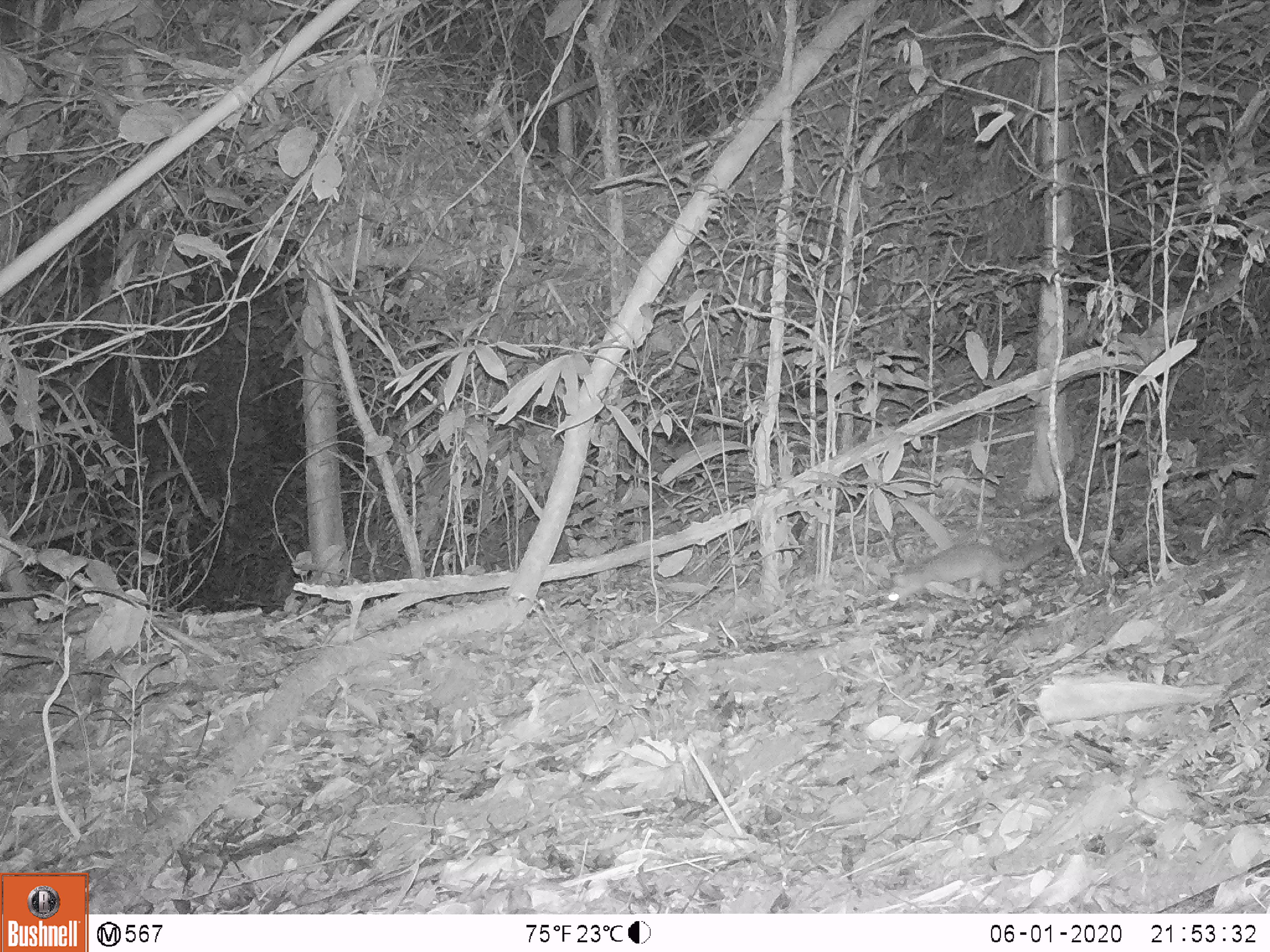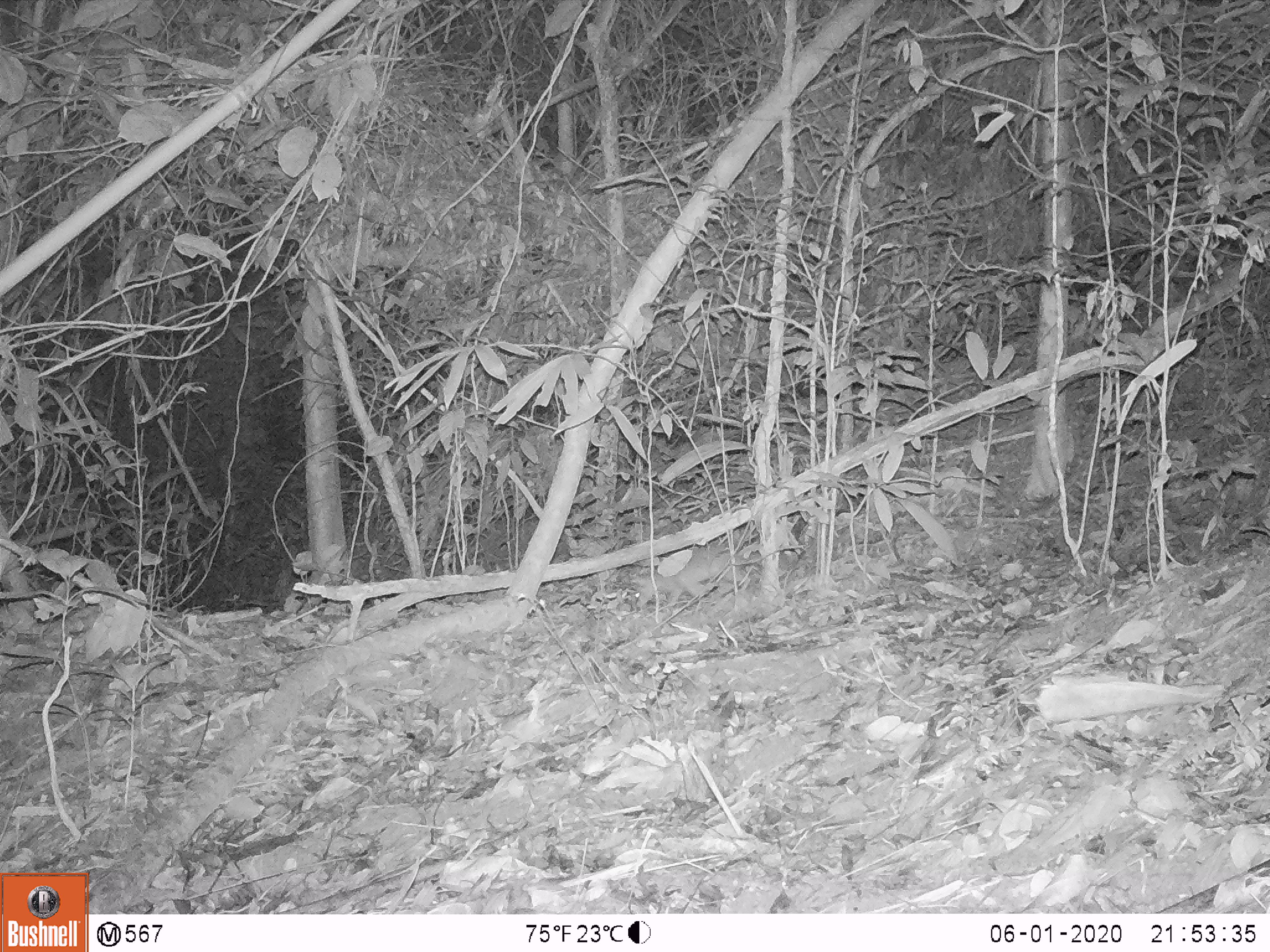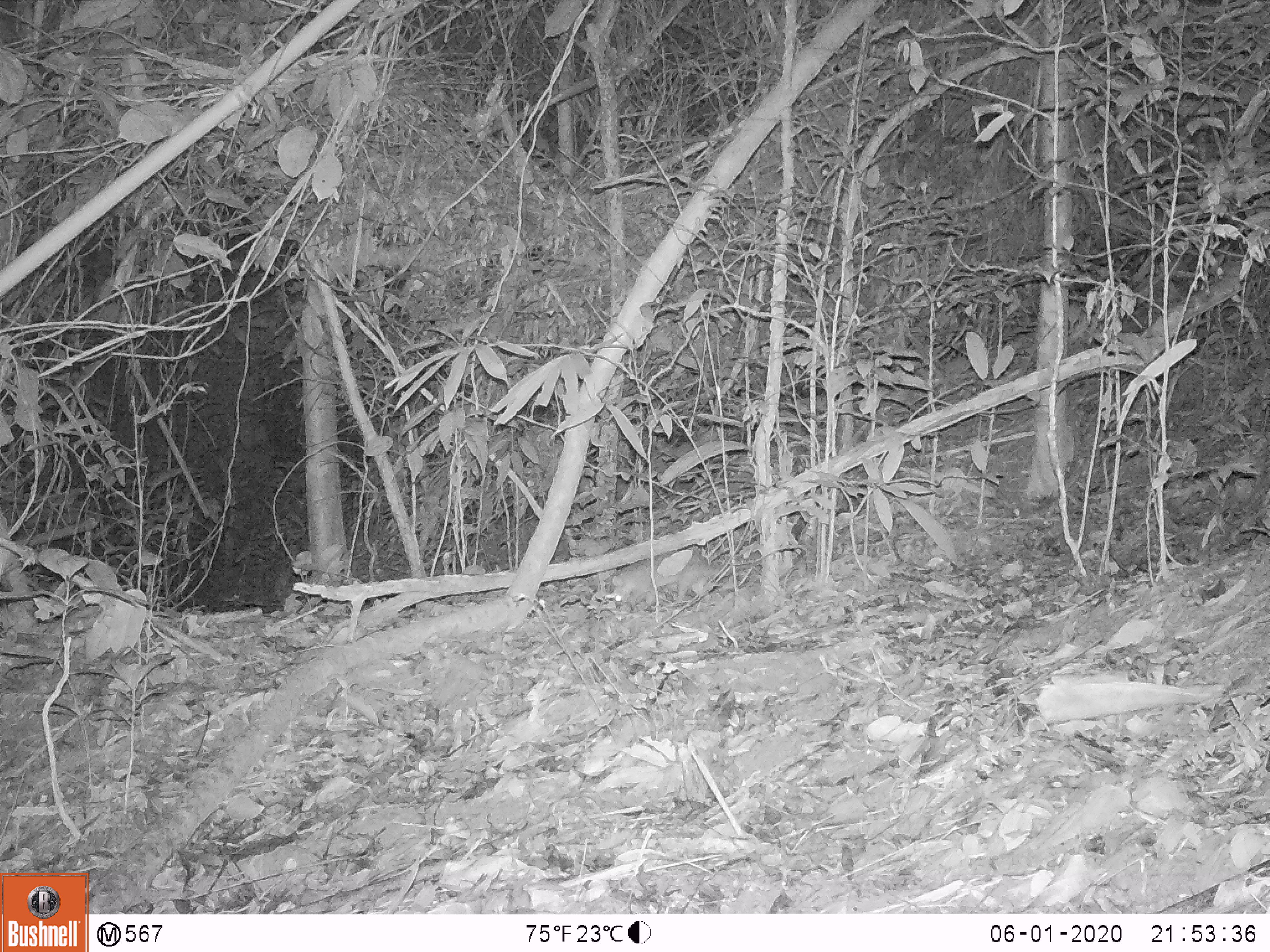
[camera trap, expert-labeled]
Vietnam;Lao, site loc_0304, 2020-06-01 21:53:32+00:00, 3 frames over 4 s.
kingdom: Animalia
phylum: Chordata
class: Mammalia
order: Carnivora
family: Mustelidae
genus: Melogale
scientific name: Melogale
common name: ferret badger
Ferret badger (Melogale). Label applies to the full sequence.